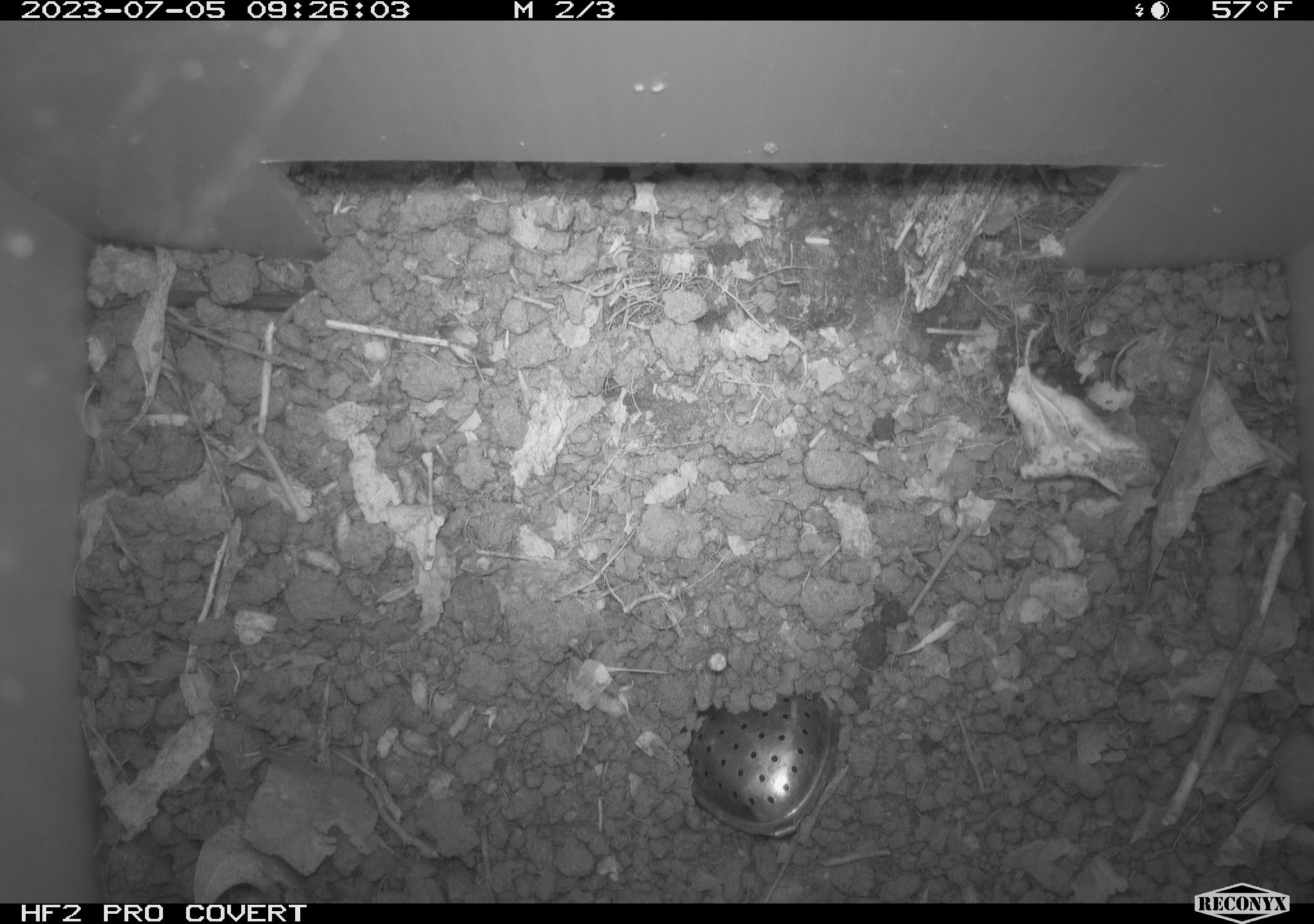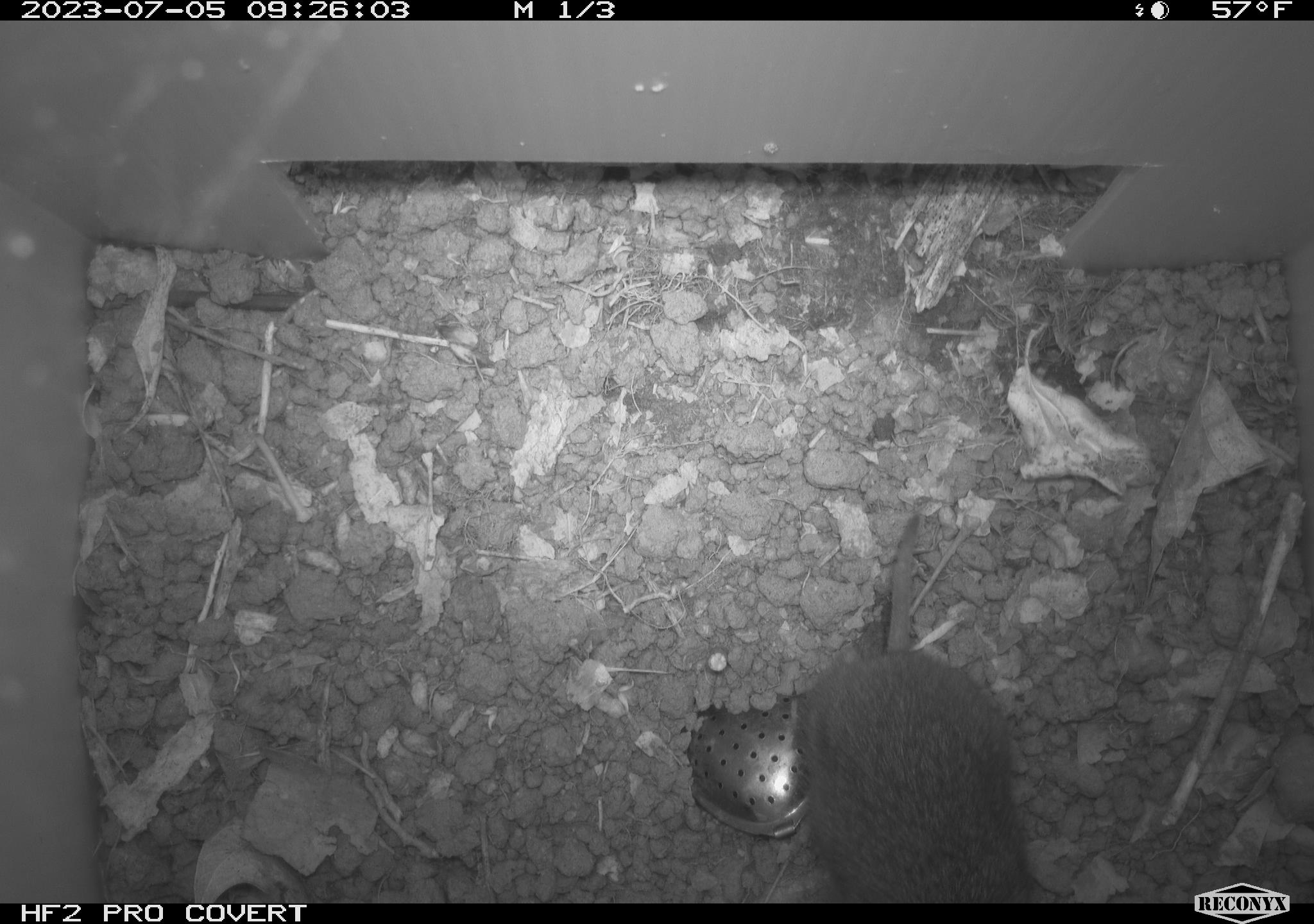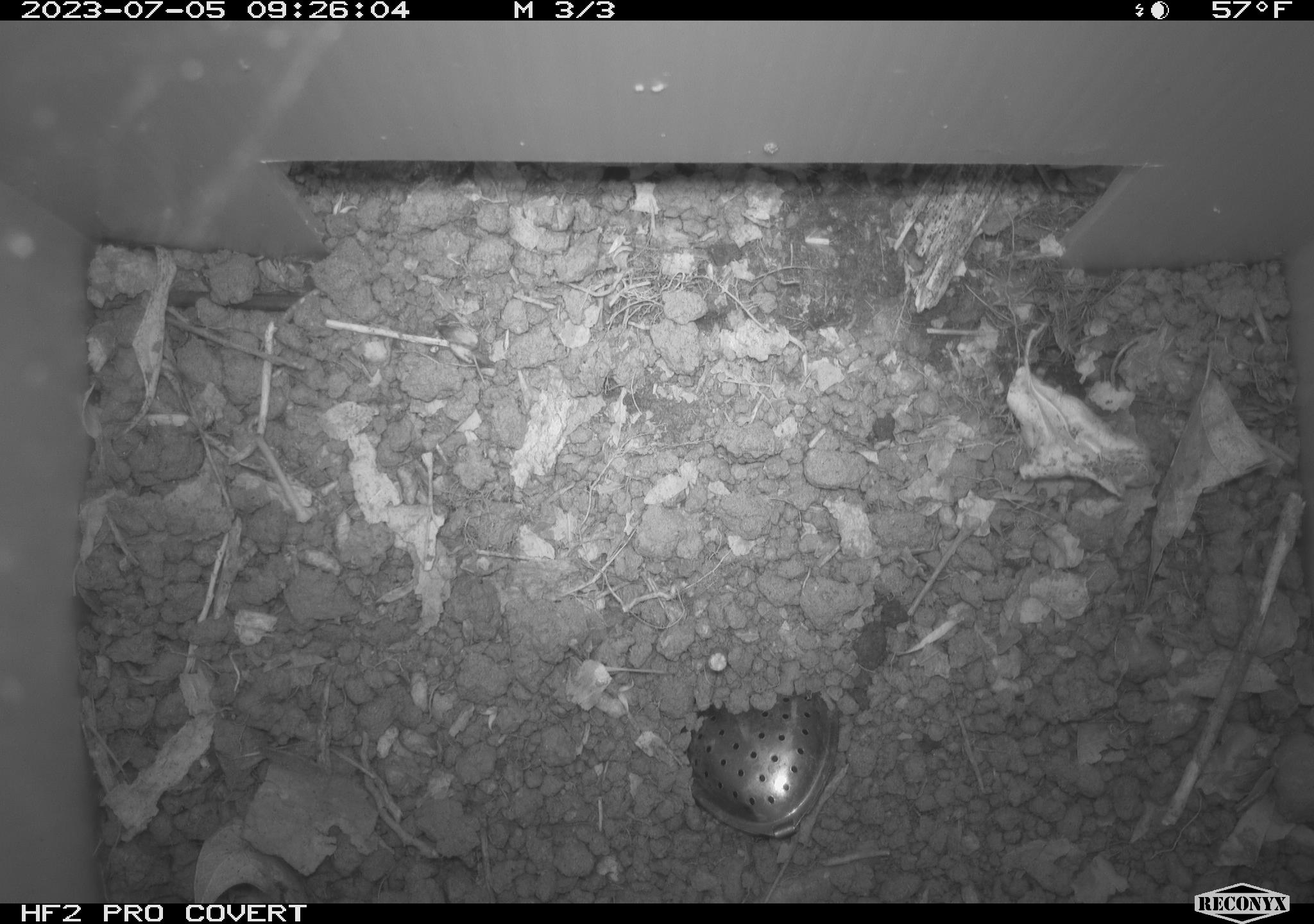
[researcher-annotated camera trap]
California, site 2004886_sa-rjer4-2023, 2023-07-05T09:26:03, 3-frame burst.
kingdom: Animalia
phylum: Chordata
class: Mammalia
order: Rodentia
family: Cricetidae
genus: Microtus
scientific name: Microtus californicus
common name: california vole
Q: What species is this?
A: California vole (Microtus californicus).